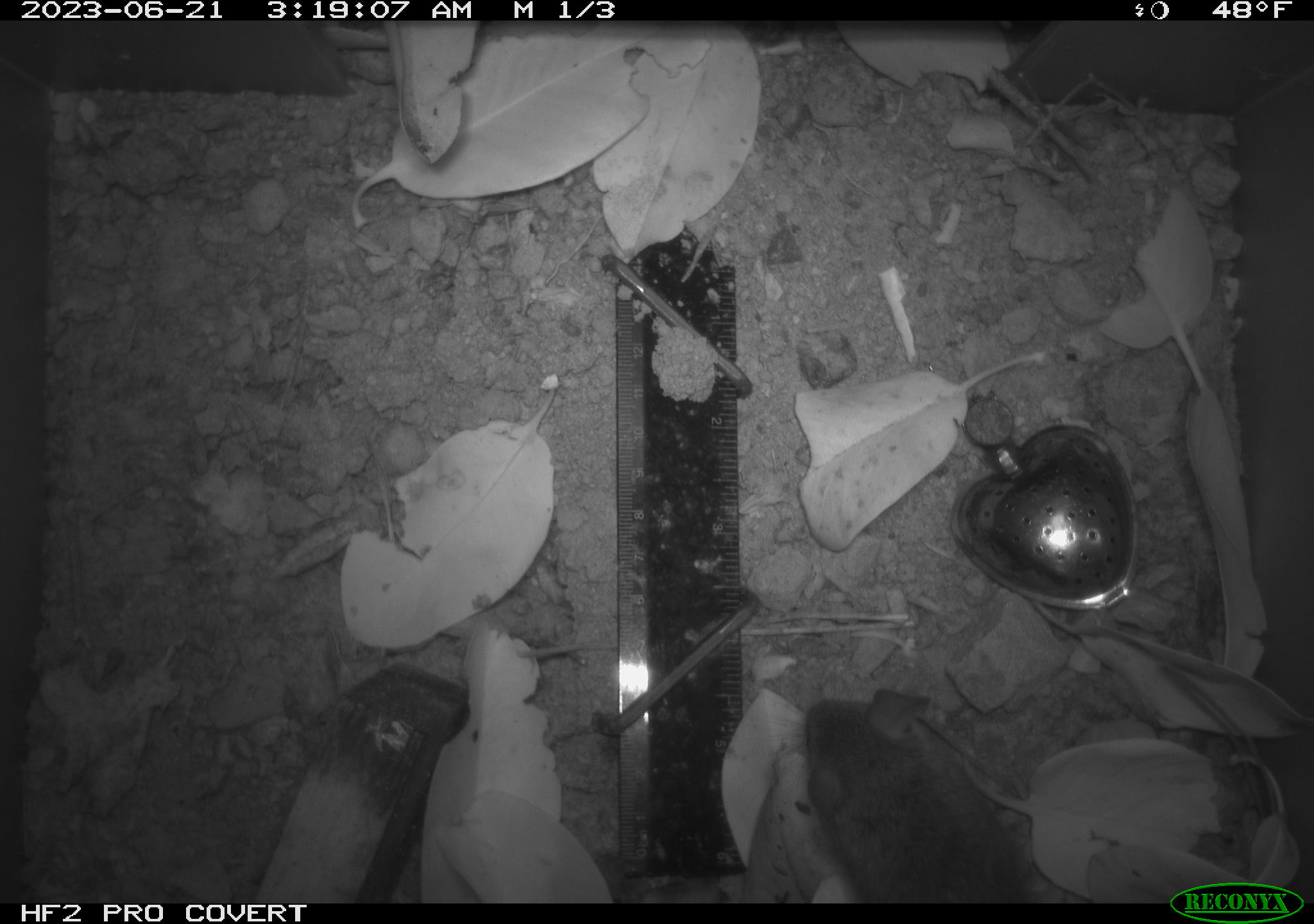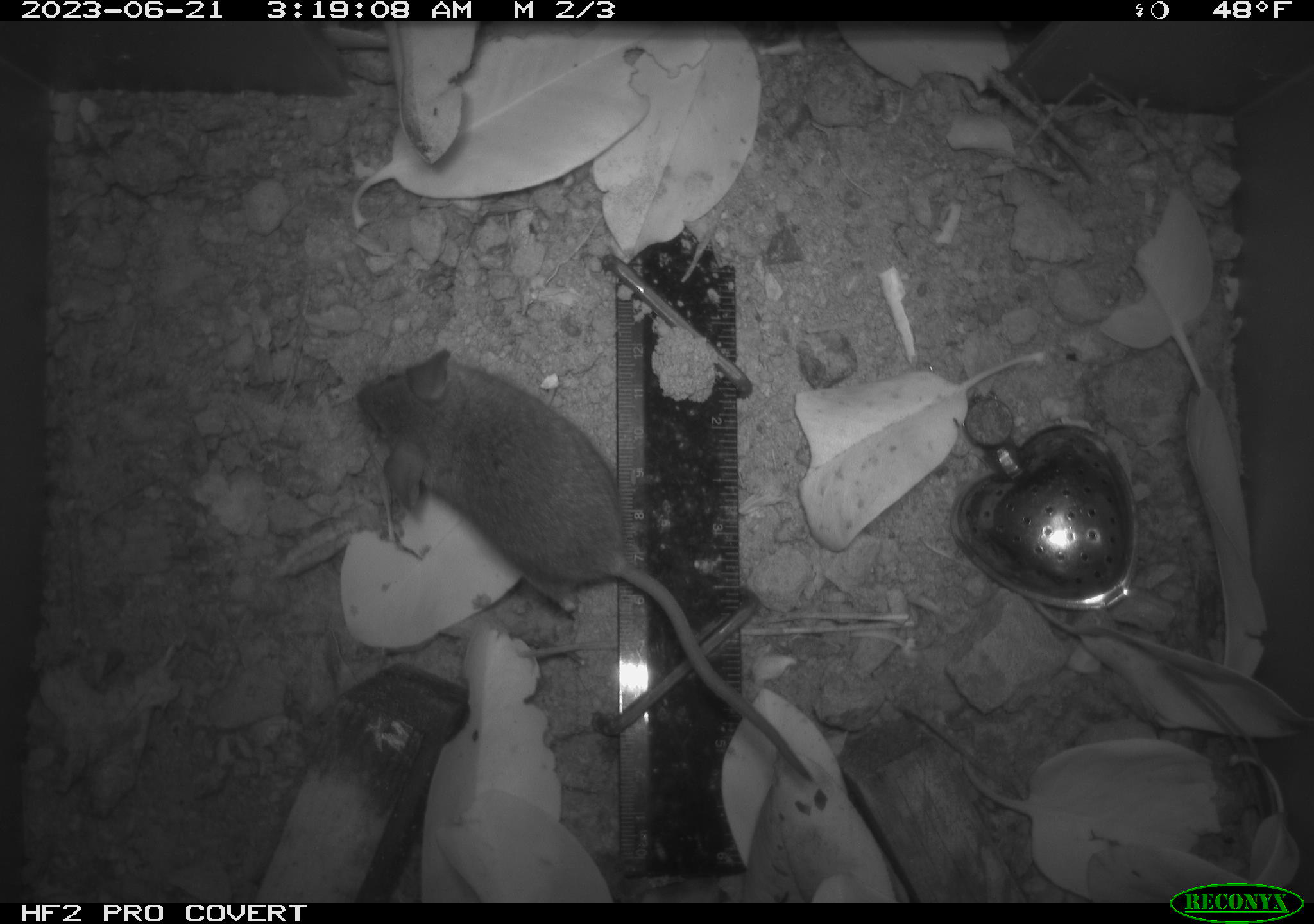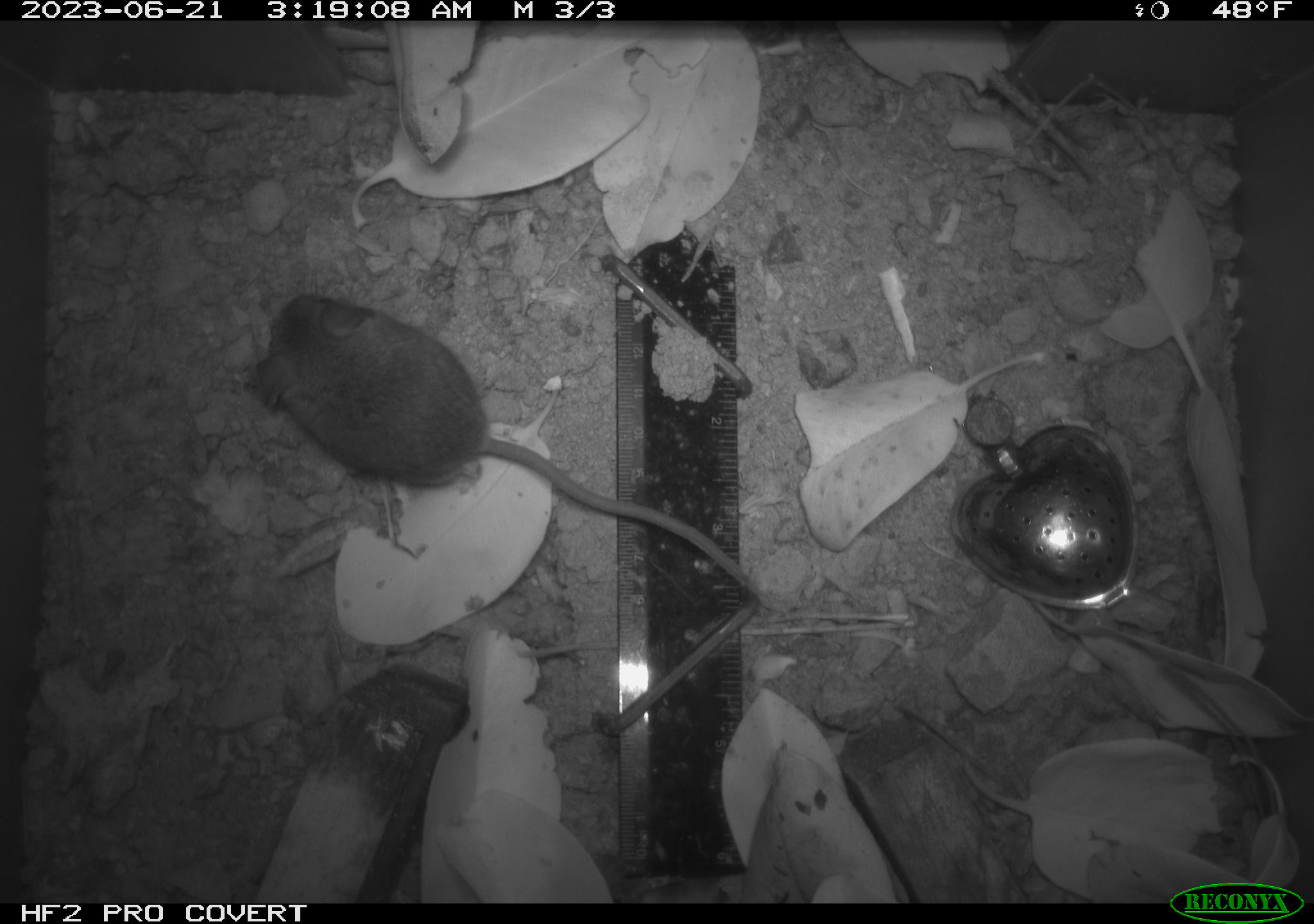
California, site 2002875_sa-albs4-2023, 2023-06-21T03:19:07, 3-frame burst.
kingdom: Animalia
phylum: Chordata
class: Mammalia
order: Rodentia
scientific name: Rodentia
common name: mouse species